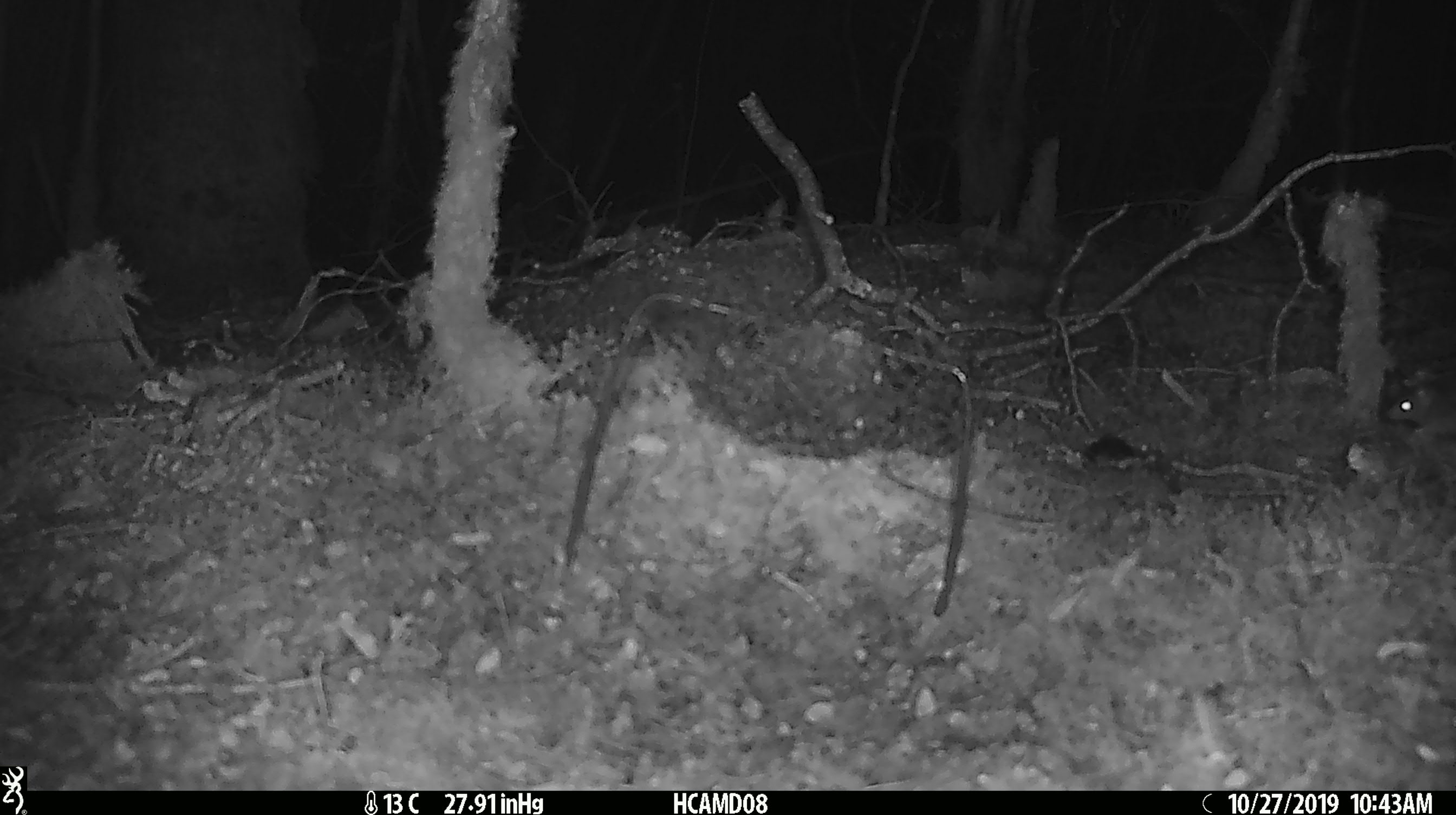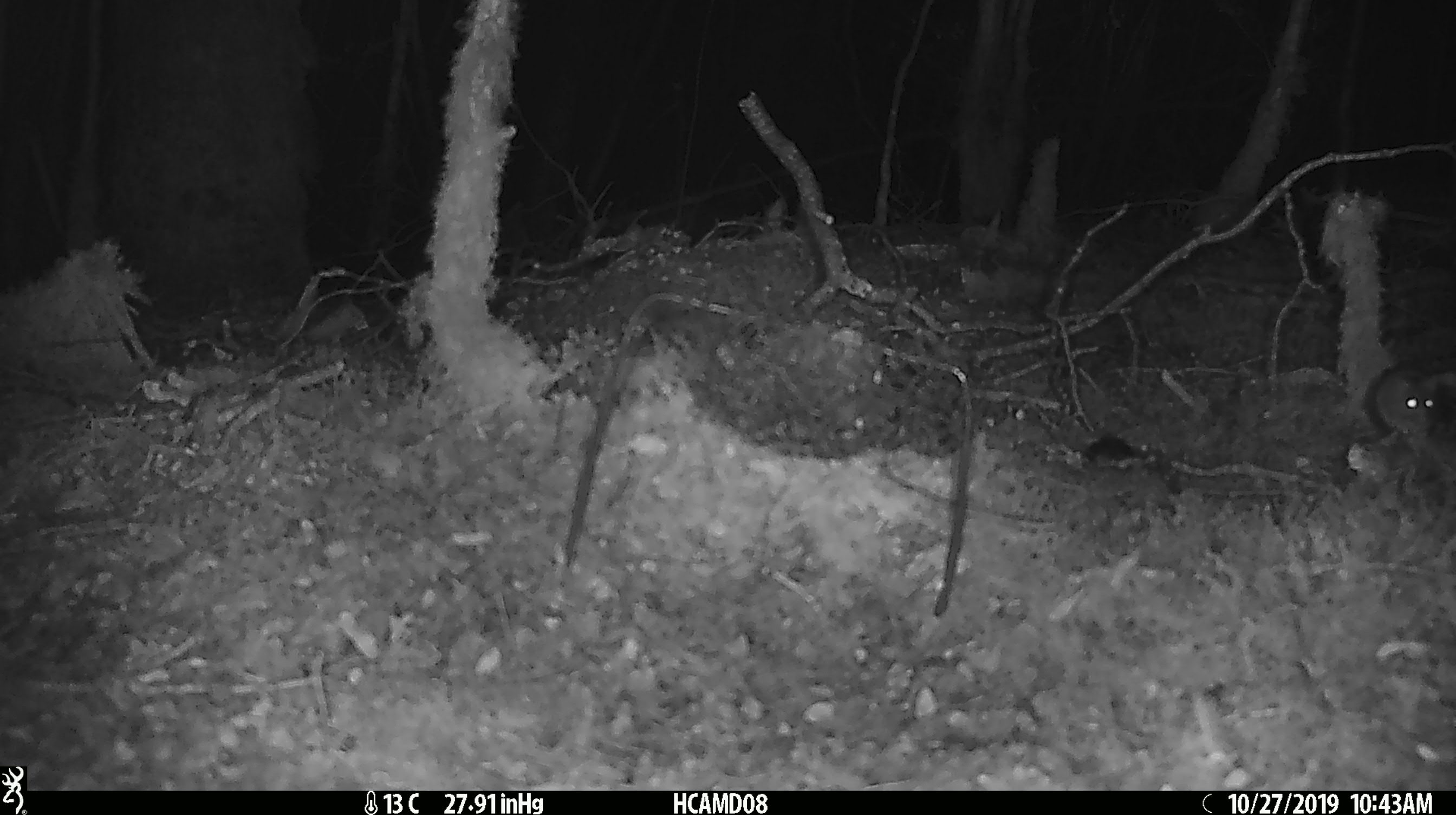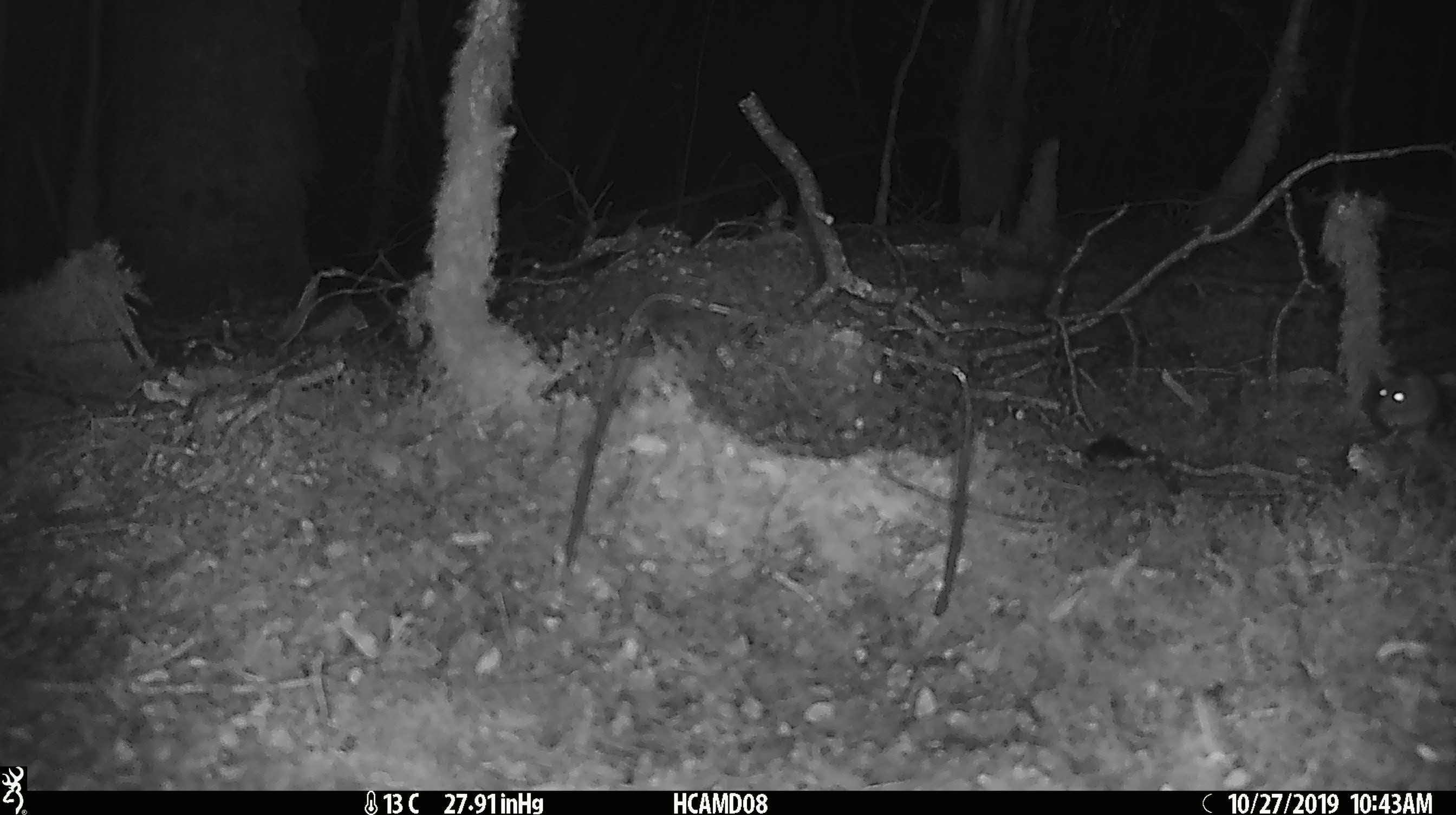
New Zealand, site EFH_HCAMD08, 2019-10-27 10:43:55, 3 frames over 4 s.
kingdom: Animalia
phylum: Chordata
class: Mammalia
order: Rodentia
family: Muridae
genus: Mus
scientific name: Mus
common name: mouse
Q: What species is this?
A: Mouse (Mus).